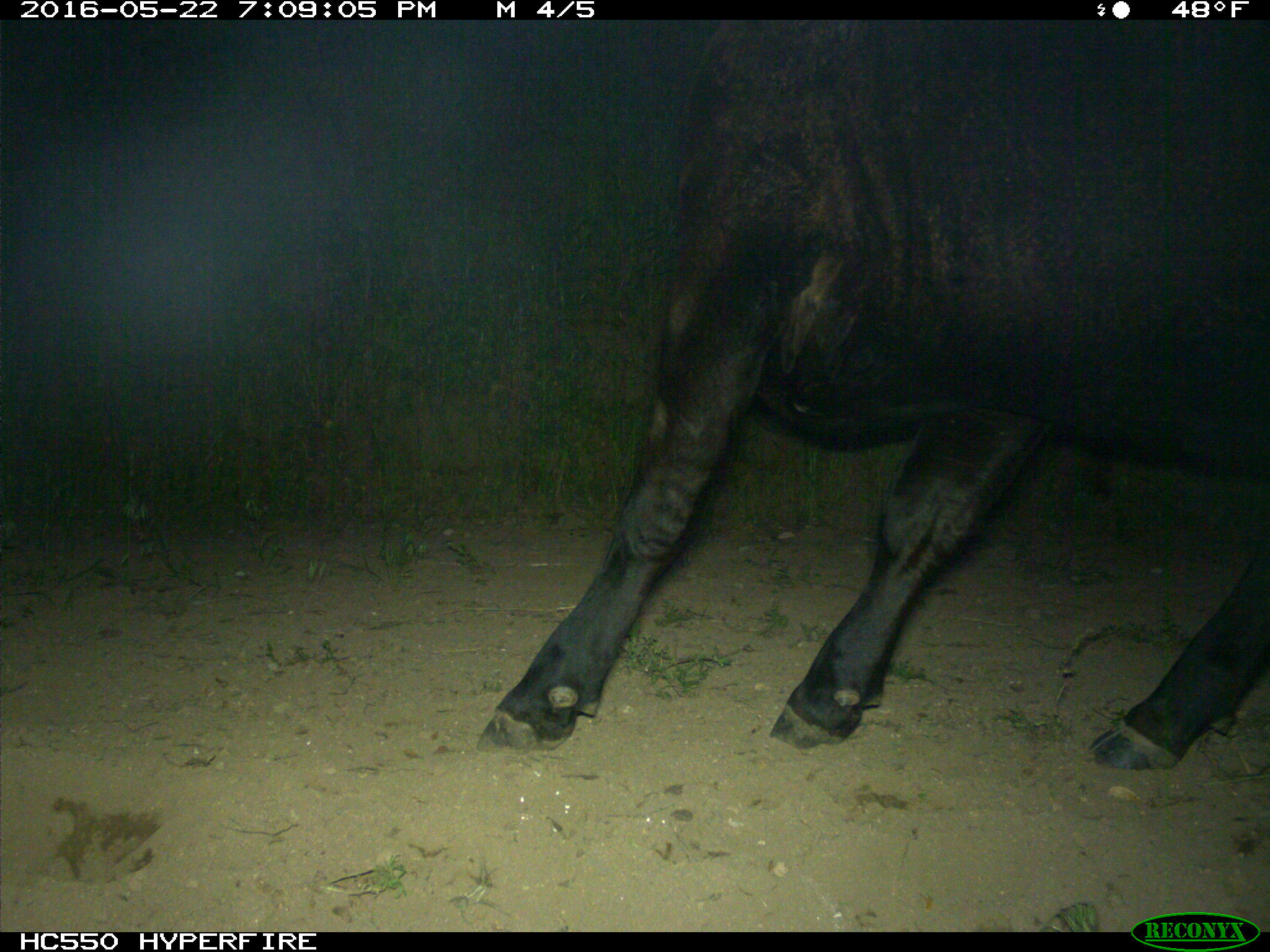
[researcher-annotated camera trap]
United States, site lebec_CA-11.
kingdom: Animalia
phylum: Chordata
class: Mammalia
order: Artiodactyla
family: Bovidae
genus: Bos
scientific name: Bos taurus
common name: domestic cow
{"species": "Bos taurus (domestic cow)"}